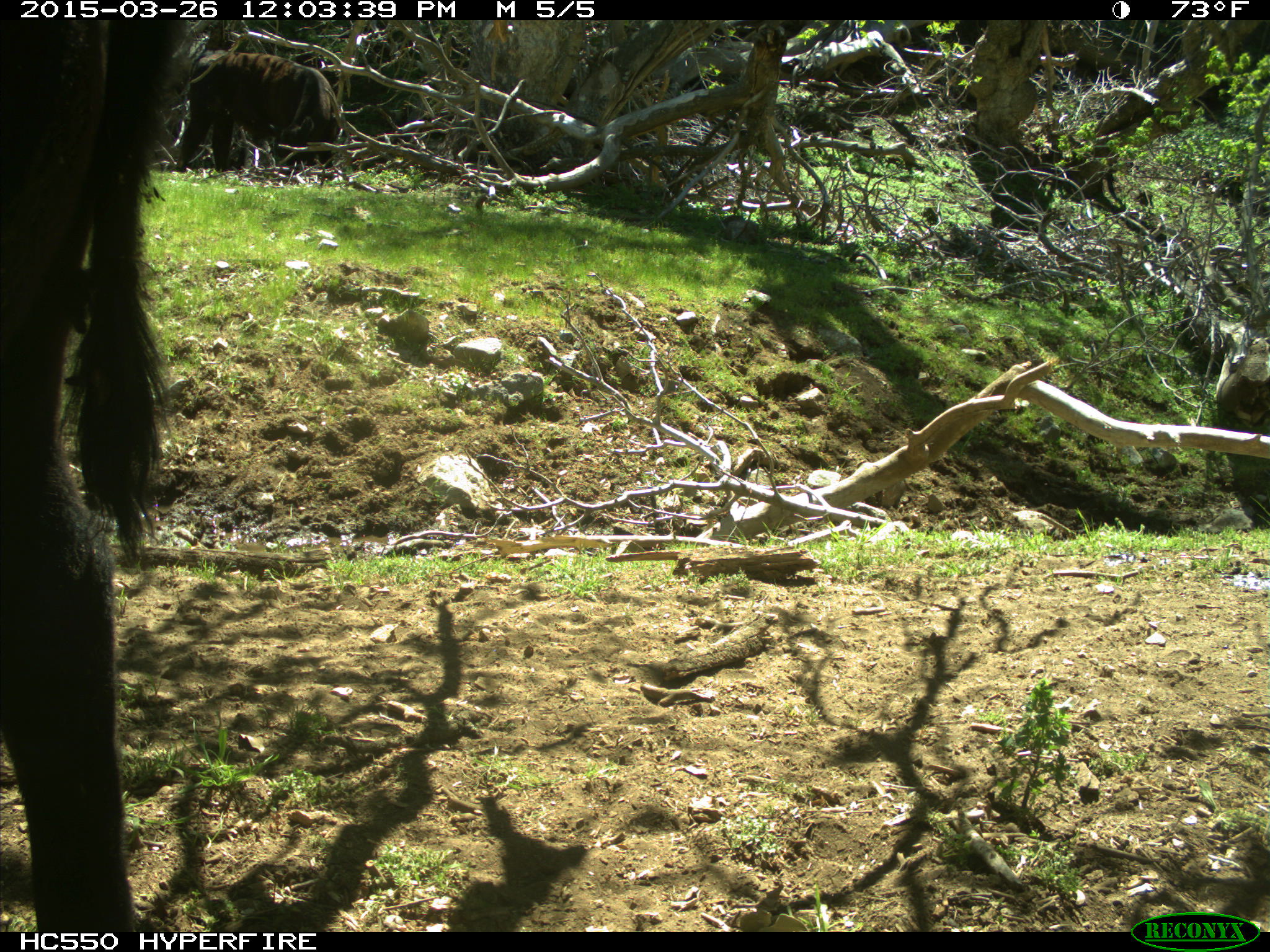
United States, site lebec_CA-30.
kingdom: Animalia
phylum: Chordata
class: Mammalia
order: Artiodactyla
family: Bovidae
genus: Bos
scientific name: Bos taurus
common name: domestic cow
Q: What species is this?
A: Bos taurus (domestic cow).